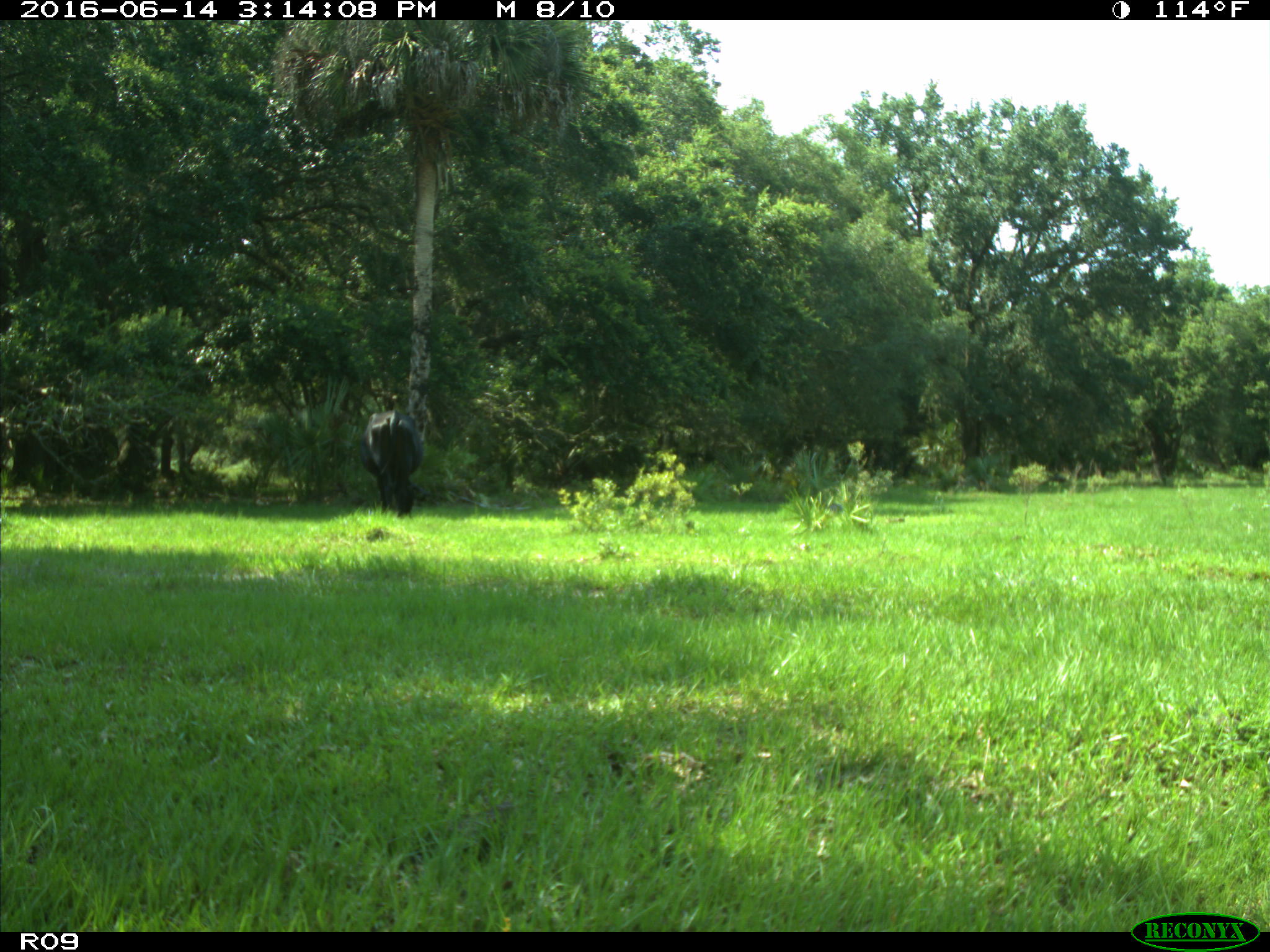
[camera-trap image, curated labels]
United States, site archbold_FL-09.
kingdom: Animalia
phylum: Chordata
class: Mammalia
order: Artiodactyla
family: Bovidae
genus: Bos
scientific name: Bos taurus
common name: domestic cow